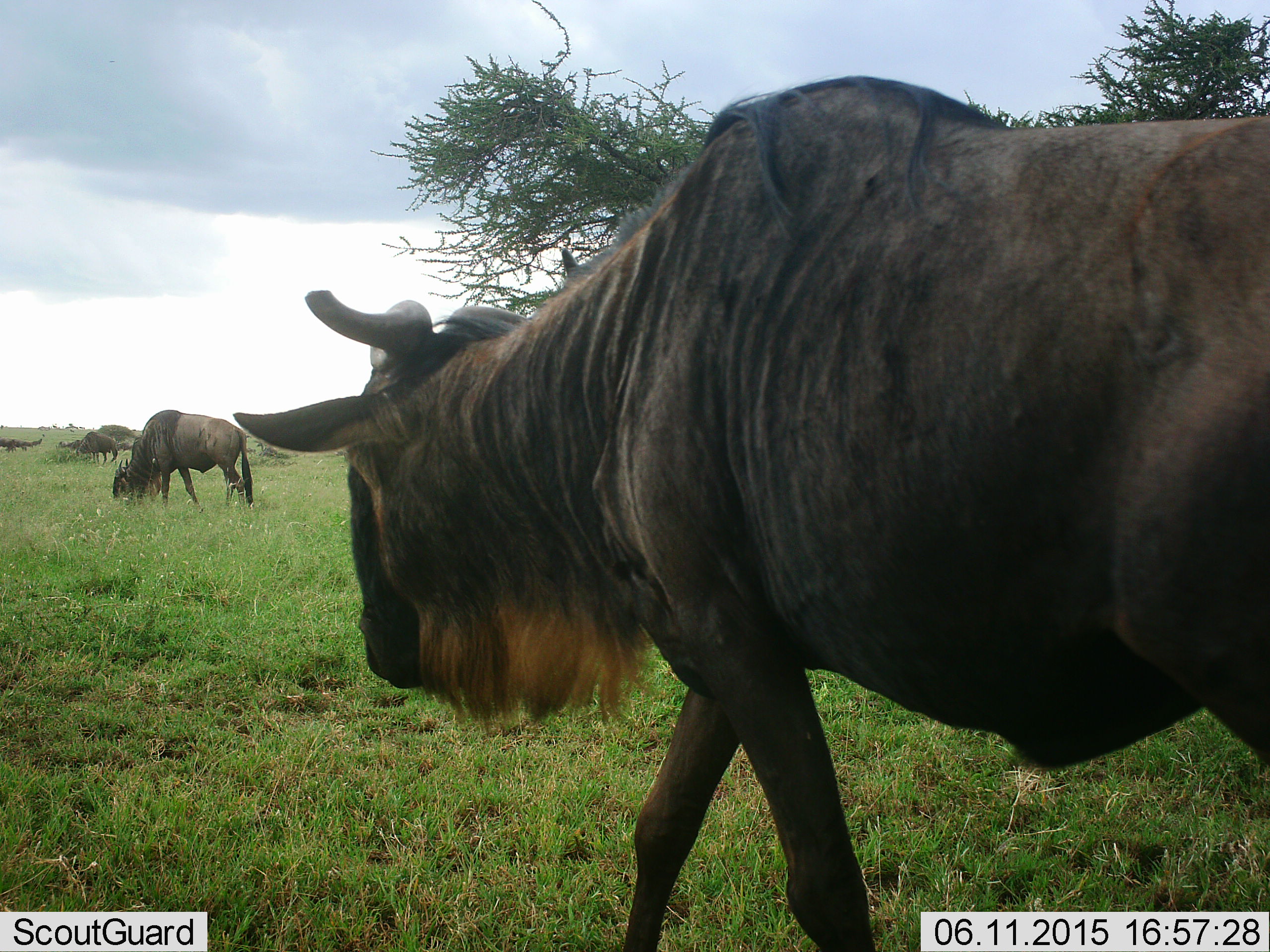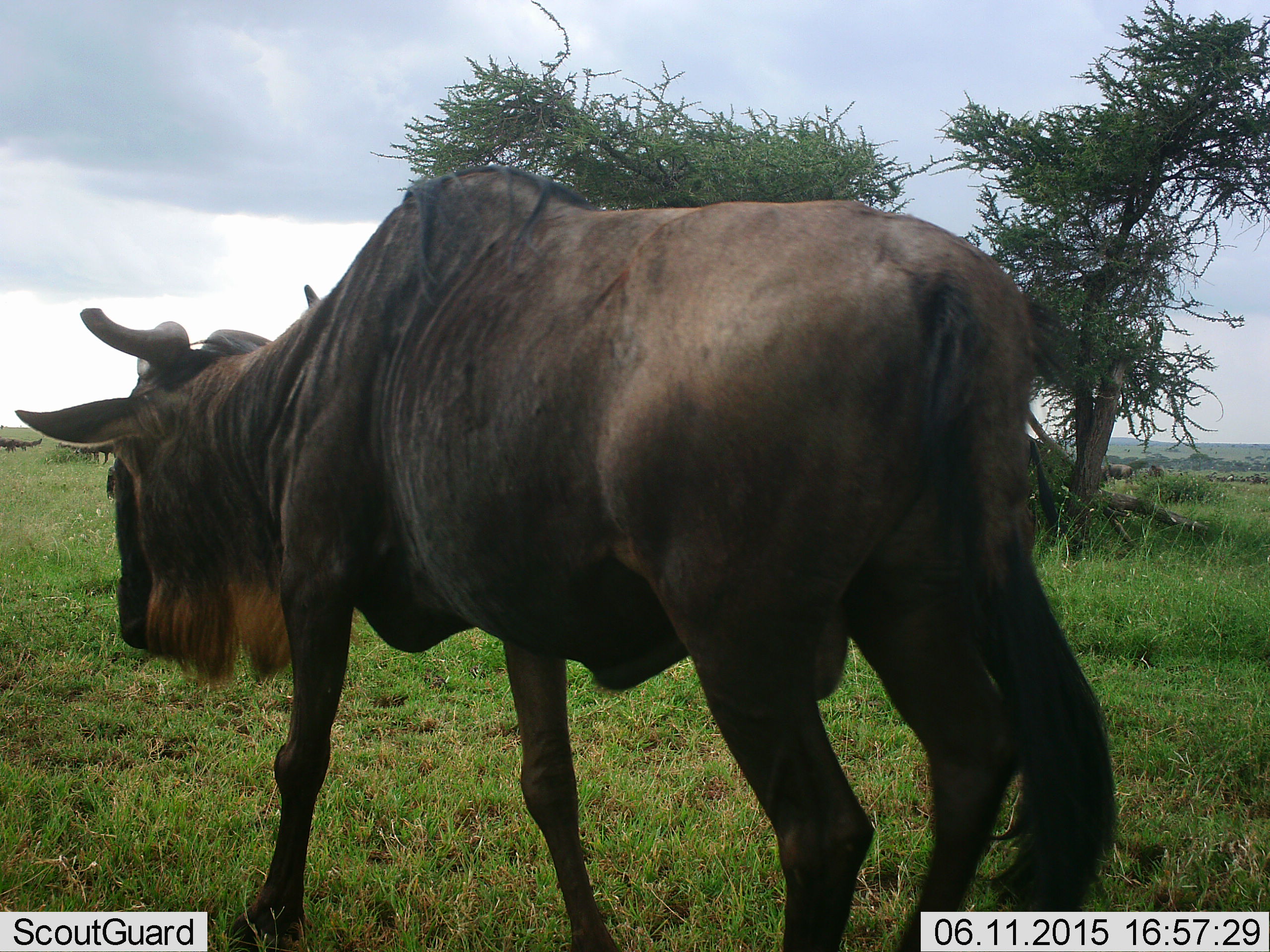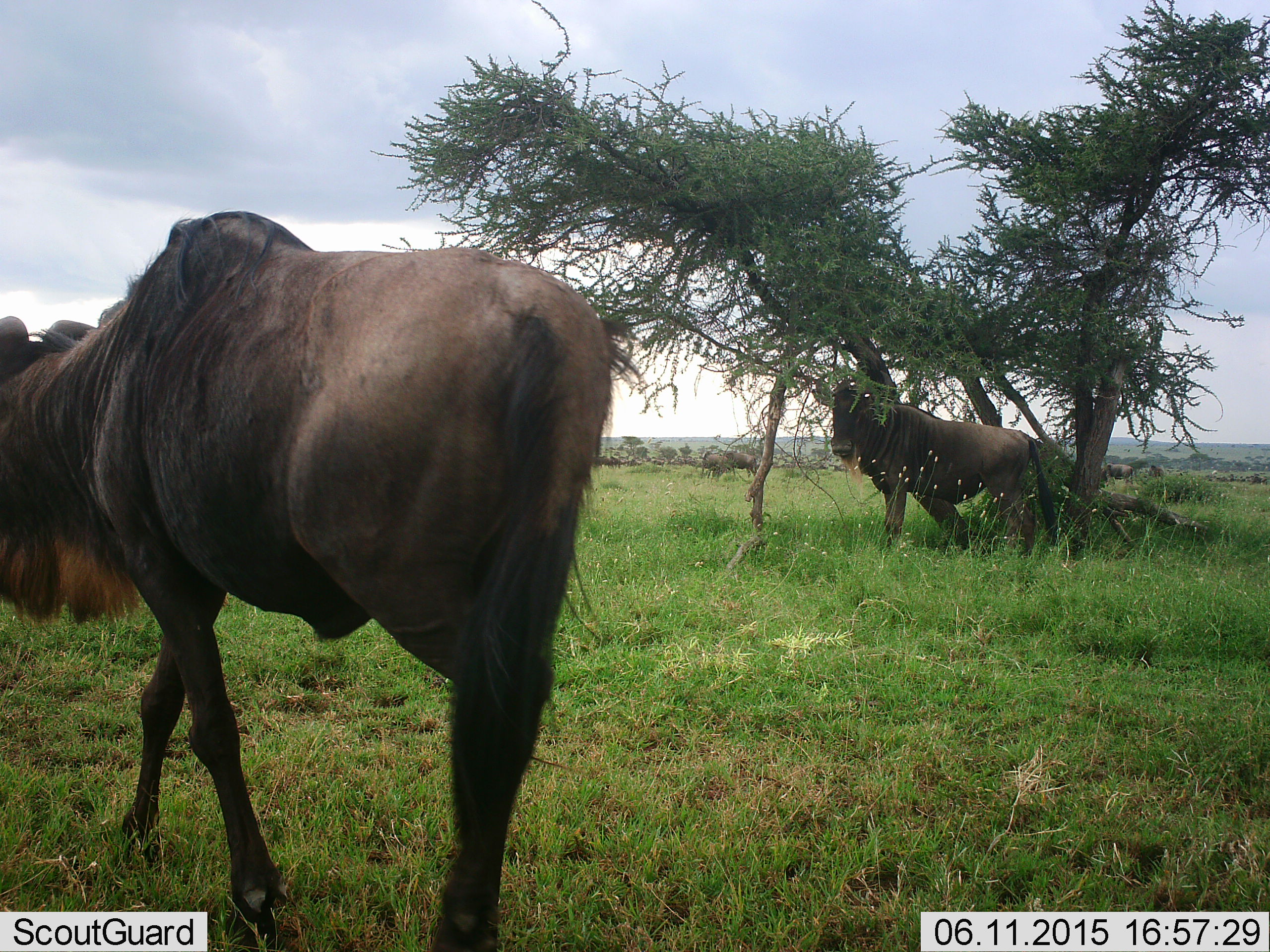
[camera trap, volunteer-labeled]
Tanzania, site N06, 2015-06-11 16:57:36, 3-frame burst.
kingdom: Animalia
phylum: Chordata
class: Mammalia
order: Artiodactyla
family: Bovidae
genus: Connochaetes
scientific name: Connochaetes taurinus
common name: blue wildebeest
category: wildebeest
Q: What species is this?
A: Wildebeest (blue wildebeest) (Connochaetes taurinus).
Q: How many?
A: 4.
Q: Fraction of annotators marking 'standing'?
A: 60%.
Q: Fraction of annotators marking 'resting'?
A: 0%.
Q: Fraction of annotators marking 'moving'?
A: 90%.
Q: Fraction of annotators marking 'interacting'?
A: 0%.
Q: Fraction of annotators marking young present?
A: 0%.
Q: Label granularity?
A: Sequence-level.